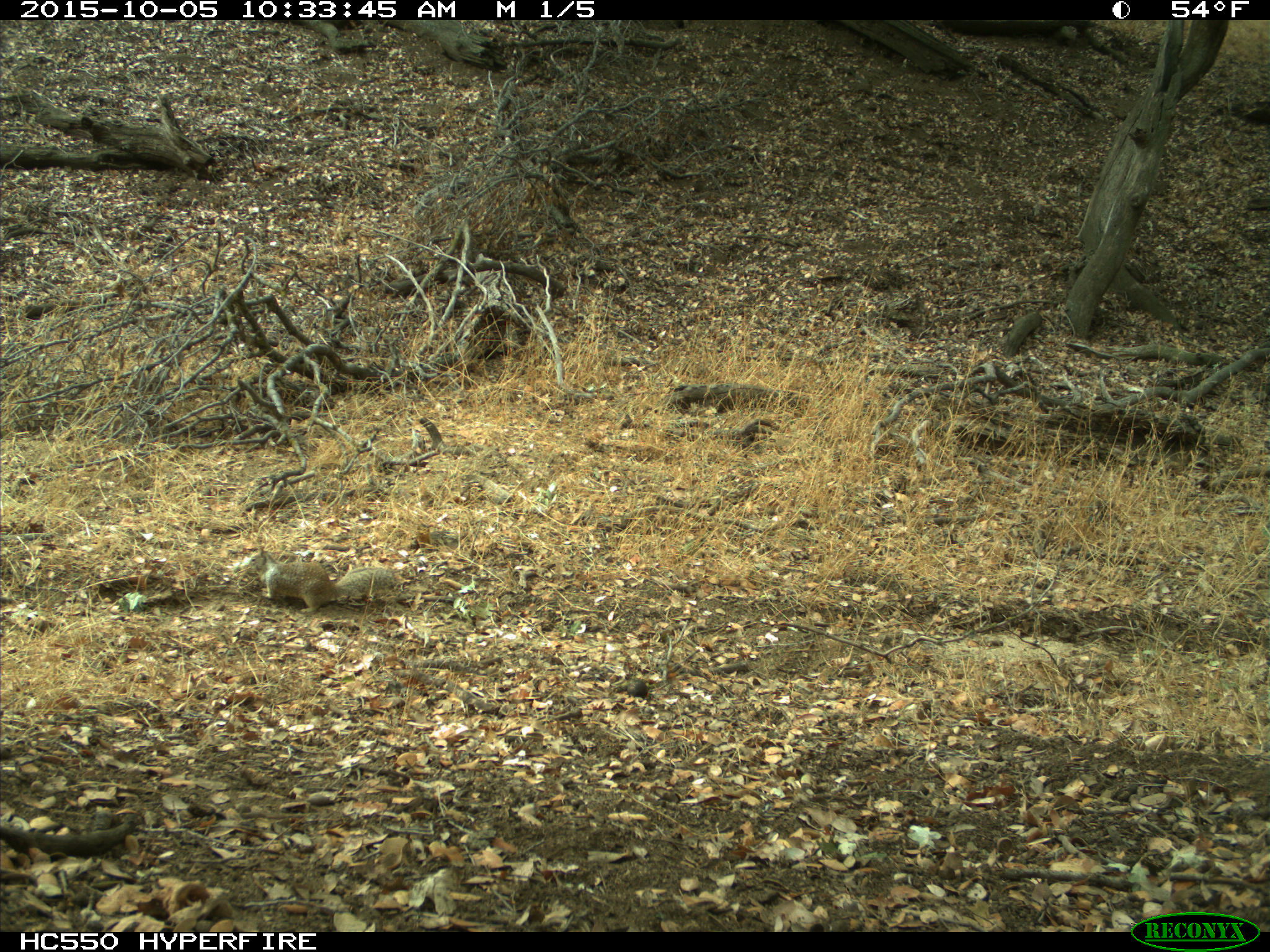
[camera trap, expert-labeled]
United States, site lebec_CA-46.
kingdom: Animalia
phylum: Chordata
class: Mammalia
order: Rodentia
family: Sciuridae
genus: Otospermophilus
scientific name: Otospermophilus beecheyi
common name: california ground squirrel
Otospermophilus beecheyi (california ground squirrel).